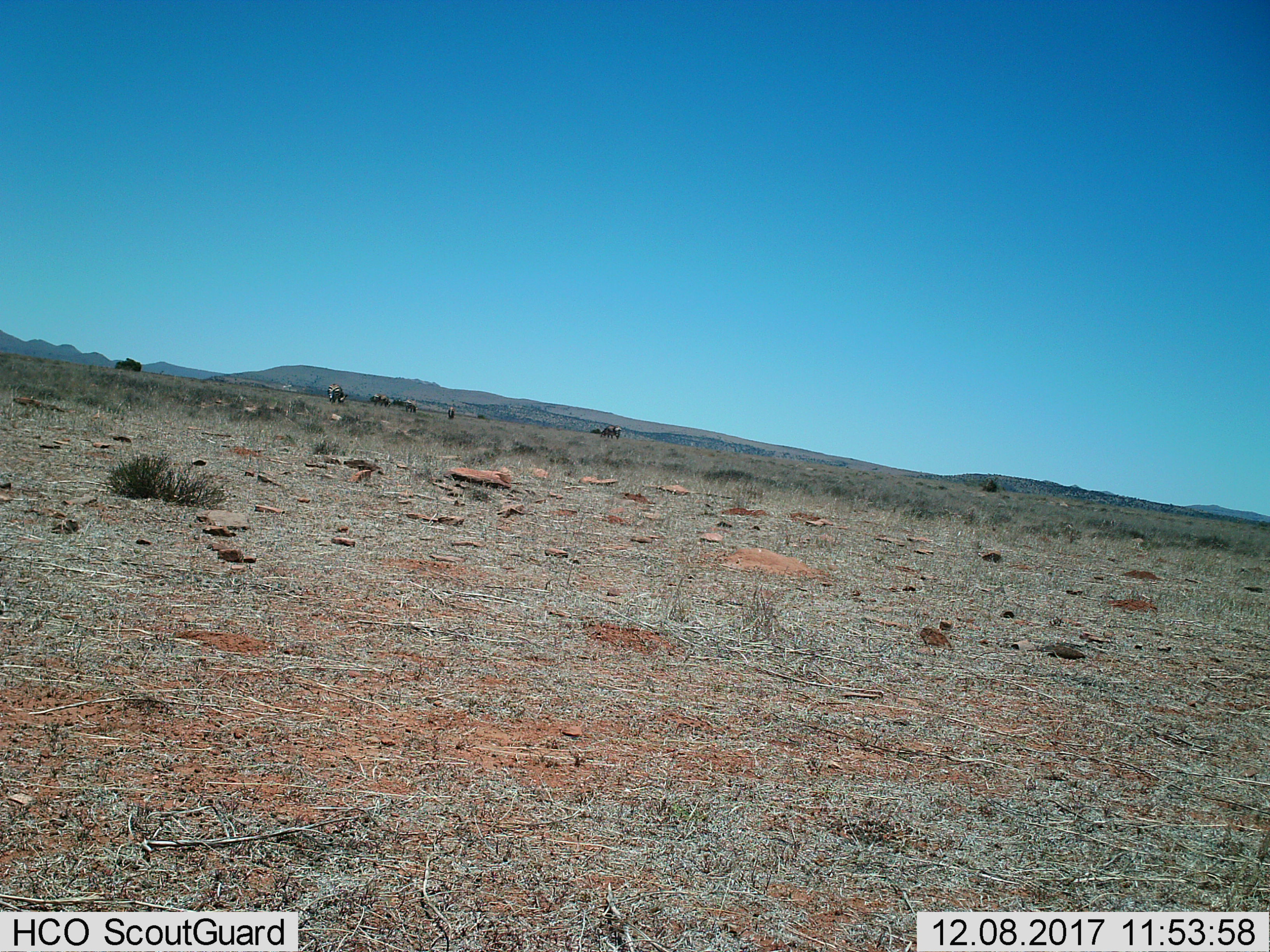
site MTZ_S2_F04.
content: unidentified animal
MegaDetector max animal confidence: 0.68